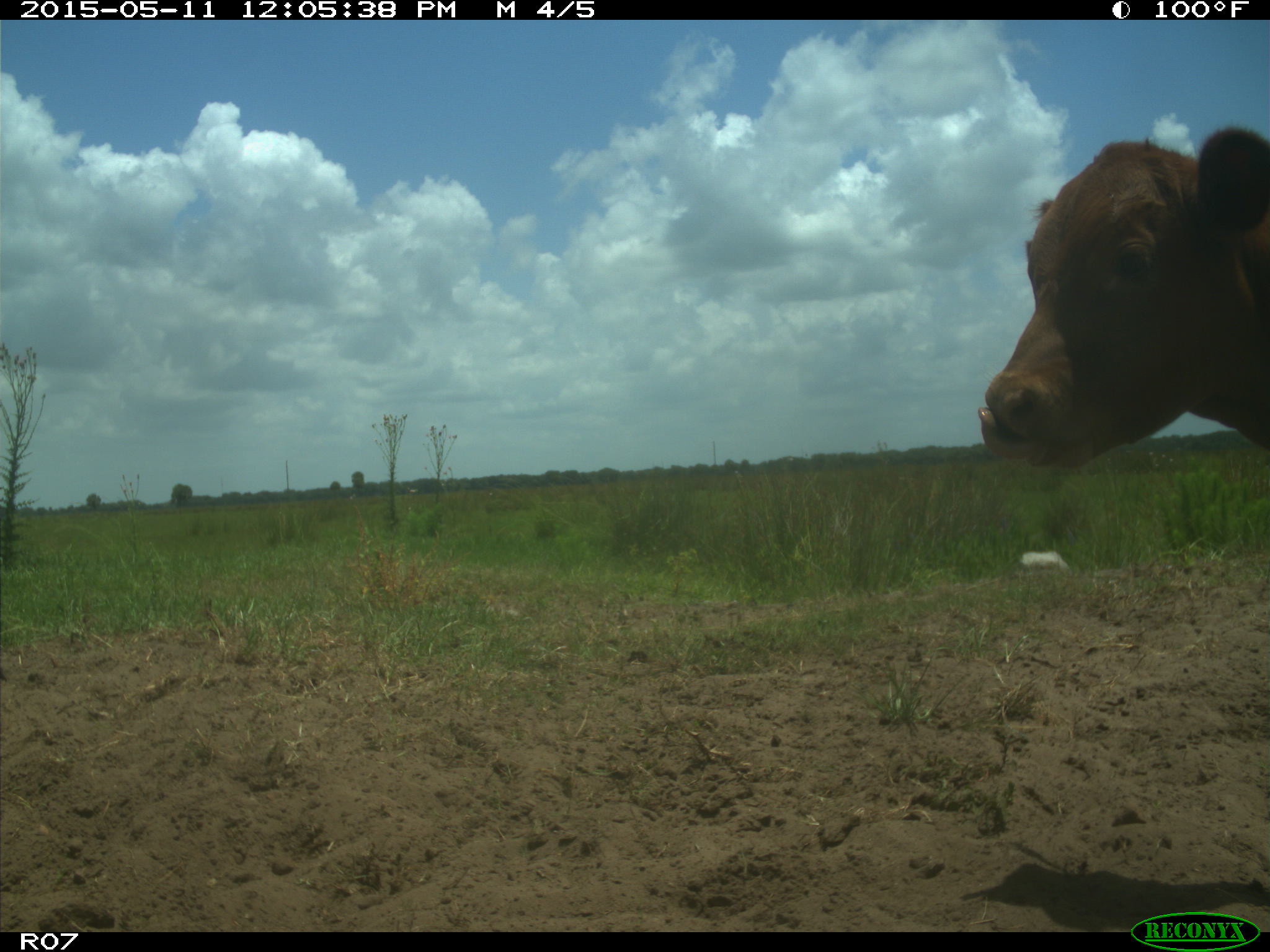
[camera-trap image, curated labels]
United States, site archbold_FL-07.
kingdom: Animalia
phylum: Chordata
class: Mammalia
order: Artiodactyla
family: Bovidae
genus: Bos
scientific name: Bos taurus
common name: domestic cow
Bos taurus (domestic cow).